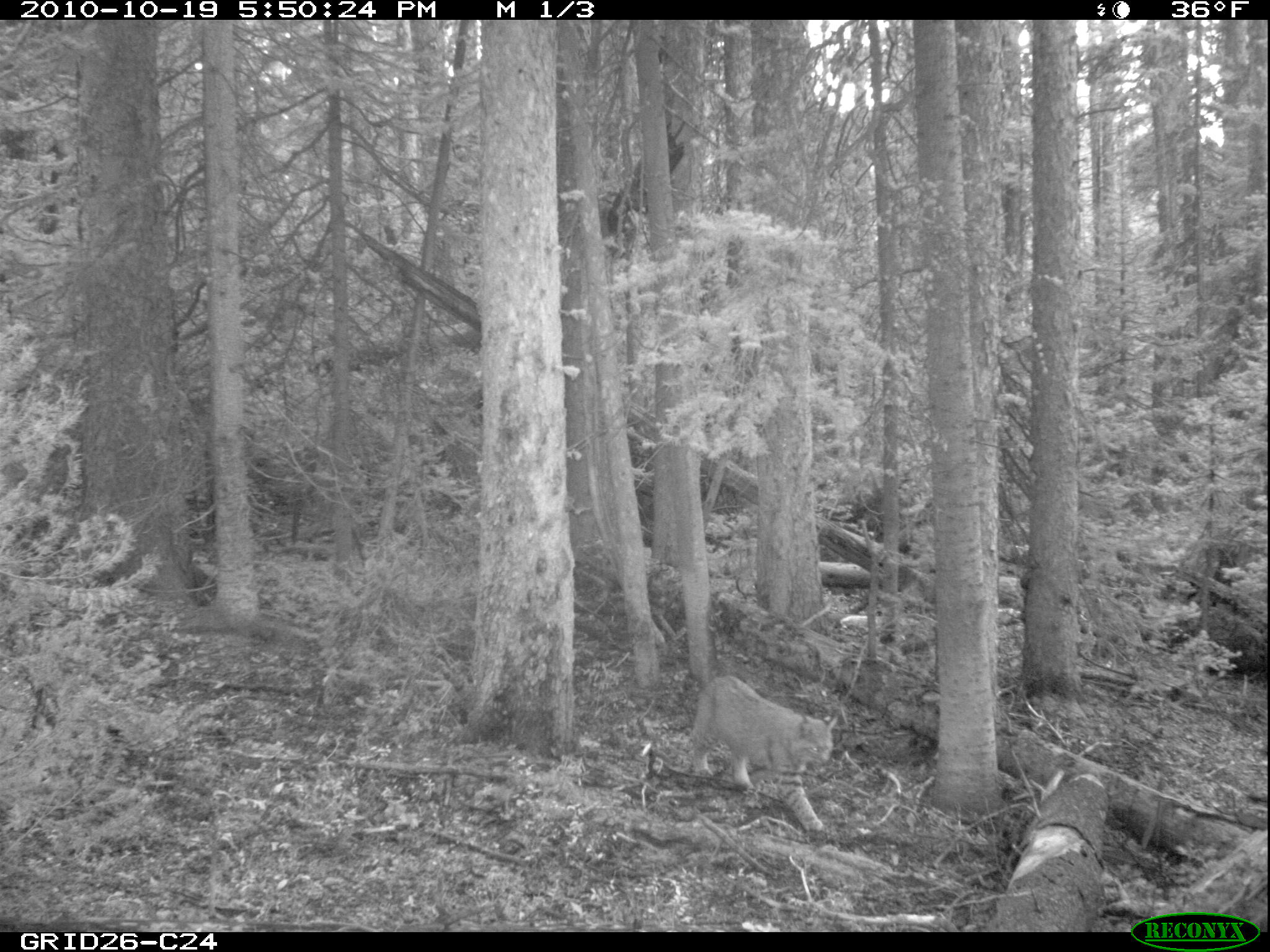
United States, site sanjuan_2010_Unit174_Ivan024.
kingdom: Animalia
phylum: Chordata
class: Mammalia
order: Carnivora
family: Felidae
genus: Lynx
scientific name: Lynx rufus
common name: bobcat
Lynx rufus (bobcat).